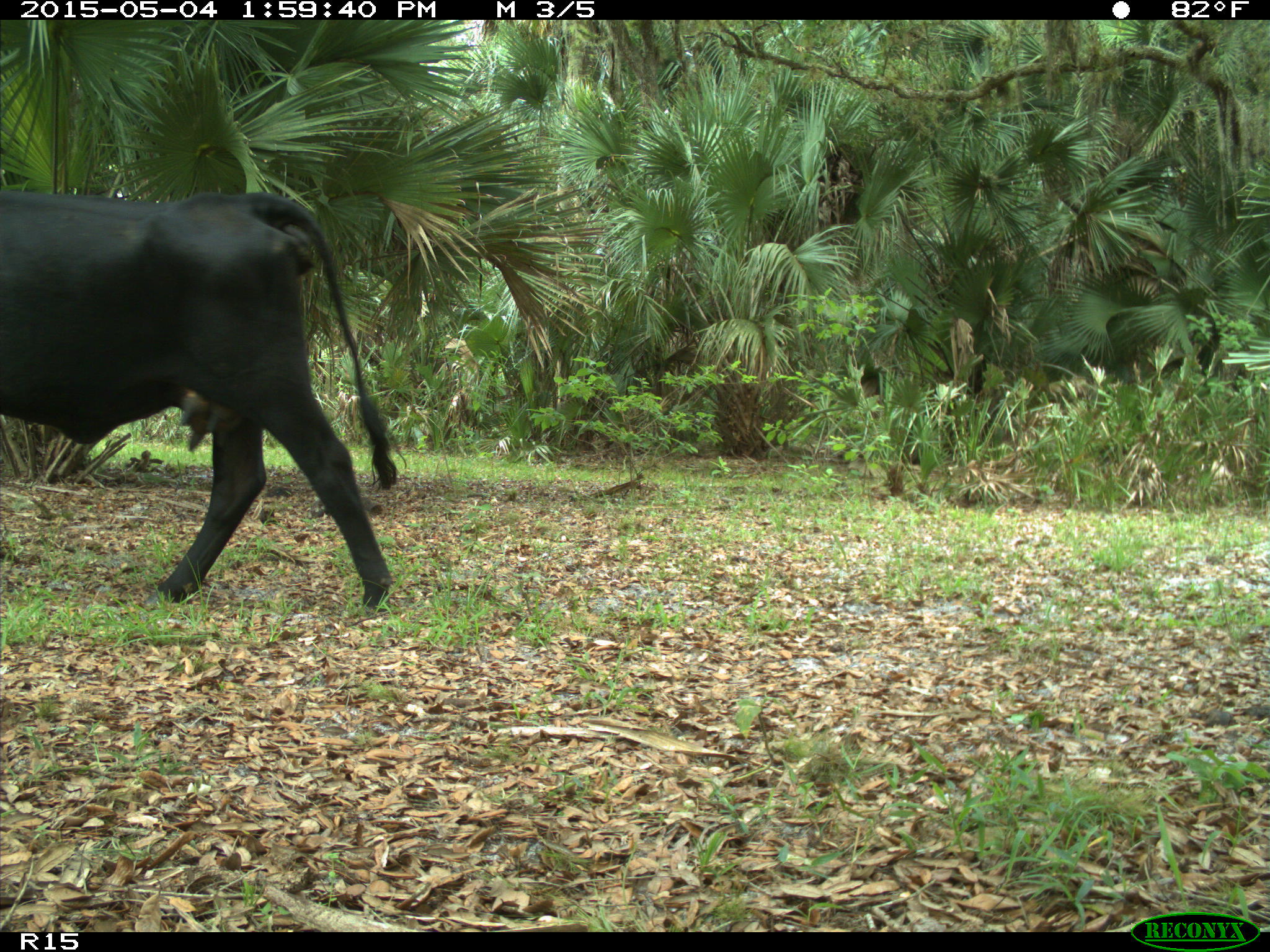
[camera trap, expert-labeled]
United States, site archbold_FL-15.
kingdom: Animalia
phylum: Chordata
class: Mammalia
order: Artiodactyla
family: Bovidae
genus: Bos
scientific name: Bos taurus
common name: domestic cow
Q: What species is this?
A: Bos taurus (domestic cow).